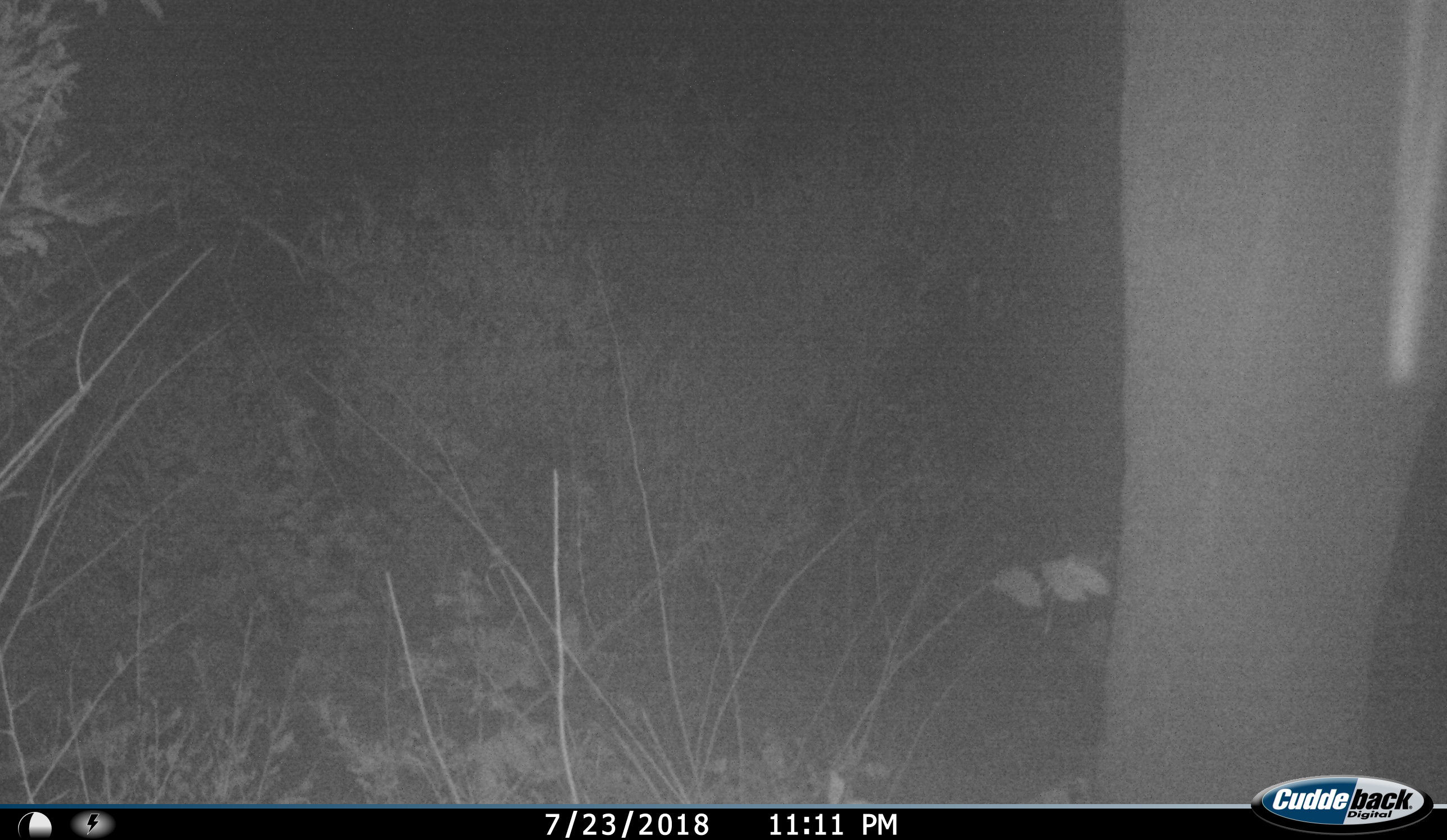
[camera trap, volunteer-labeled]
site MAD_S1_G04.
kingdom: Animalia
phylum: Chordata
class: Mammalia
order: Proboscidea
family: Elephantidae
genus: Loxodonta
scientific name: Loxodonta africana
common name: african bush elephant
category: elephant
Elephant (african bush elephant) (Loxodonta africana), count 1. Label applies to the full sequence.